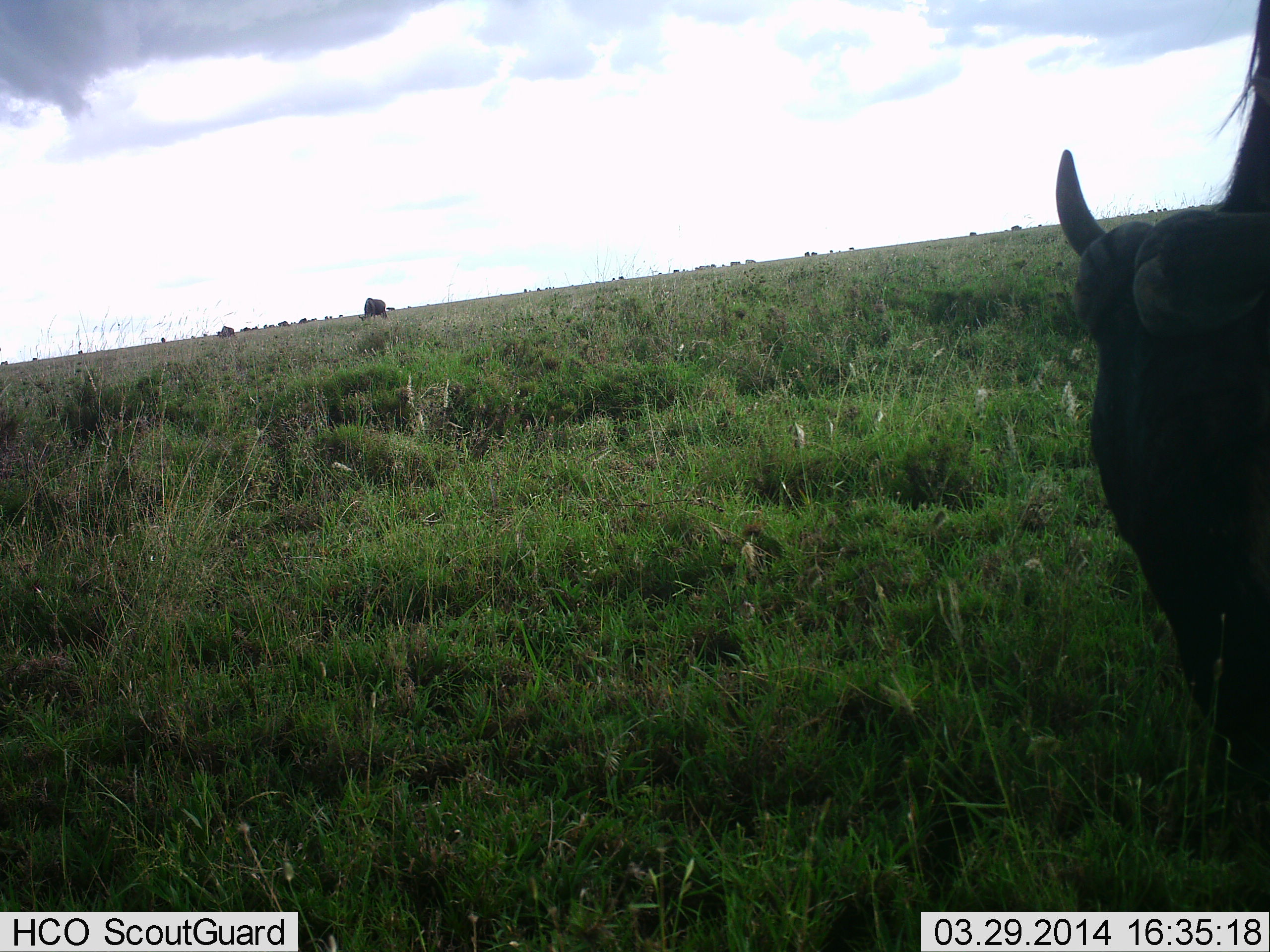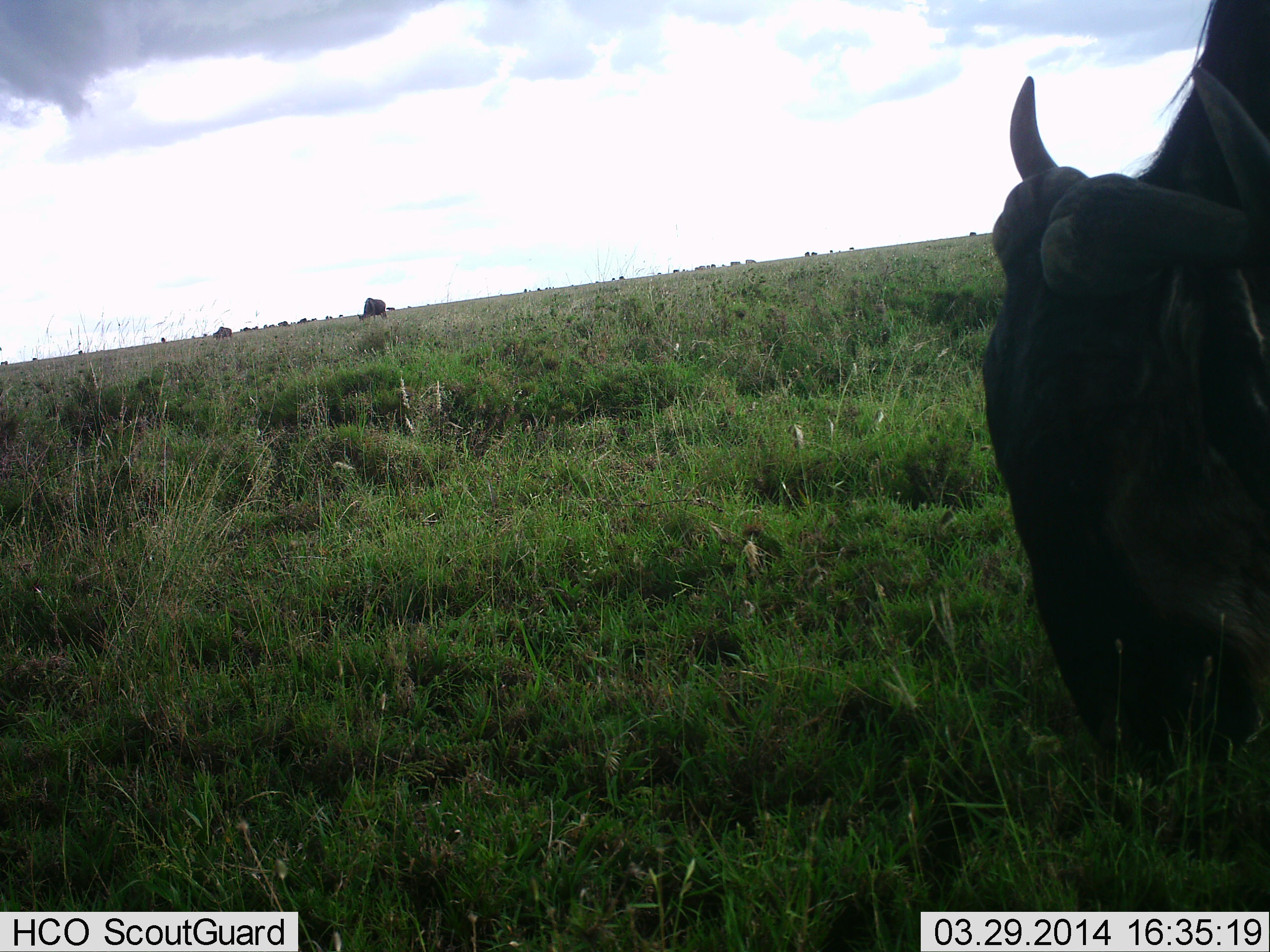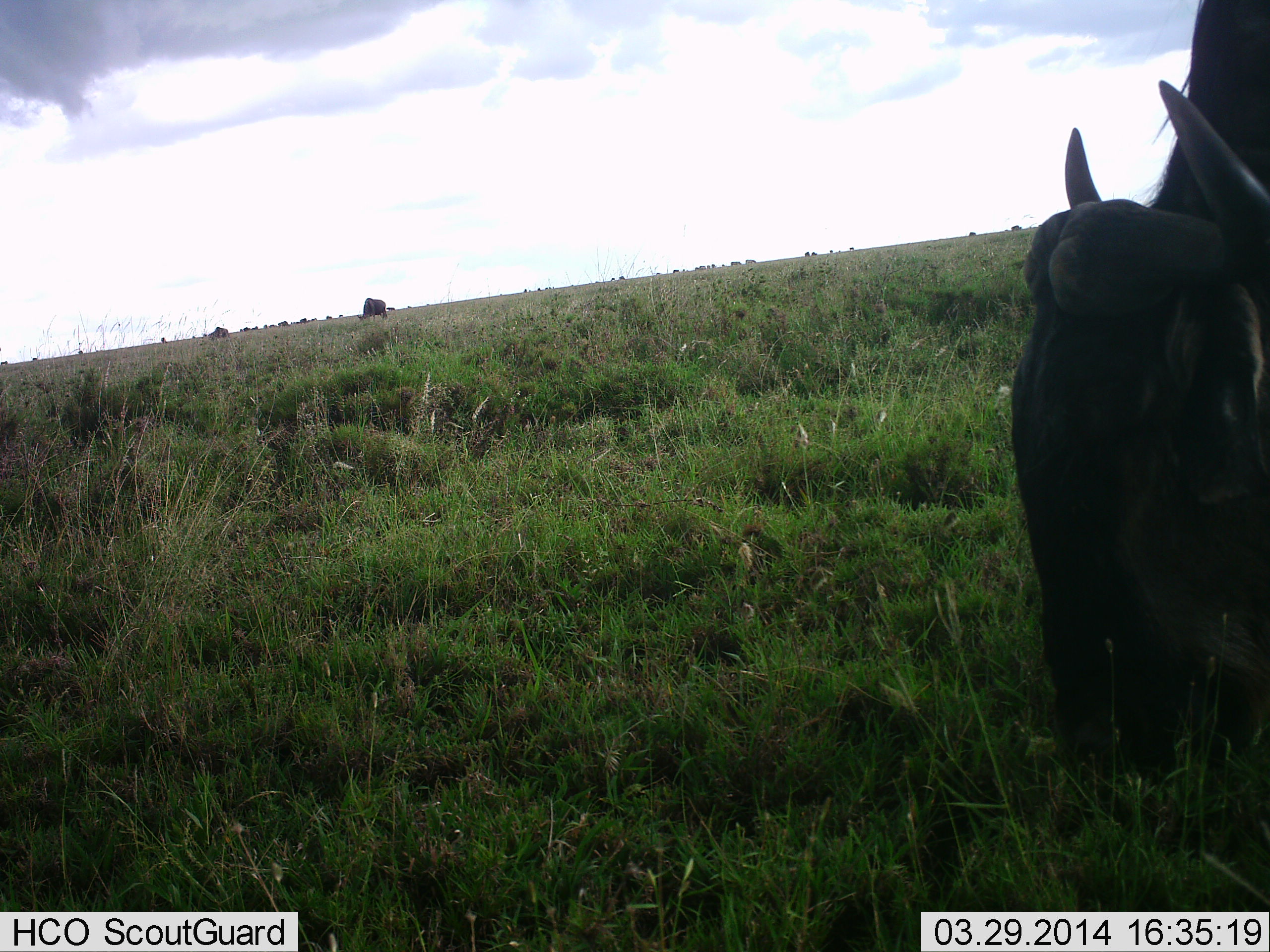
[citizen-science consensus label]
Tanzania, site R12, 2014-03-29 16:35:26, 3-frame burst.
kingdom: Animalia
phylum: Chordata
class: Mammalia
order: Artiodactyla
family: Bovidae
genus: Connochaetes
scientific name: Connochaetes taurinus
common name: blue wildebeest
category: wildebeest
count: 3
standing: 19%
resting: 0%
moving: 11%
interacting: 0%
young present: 0%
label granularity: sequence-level